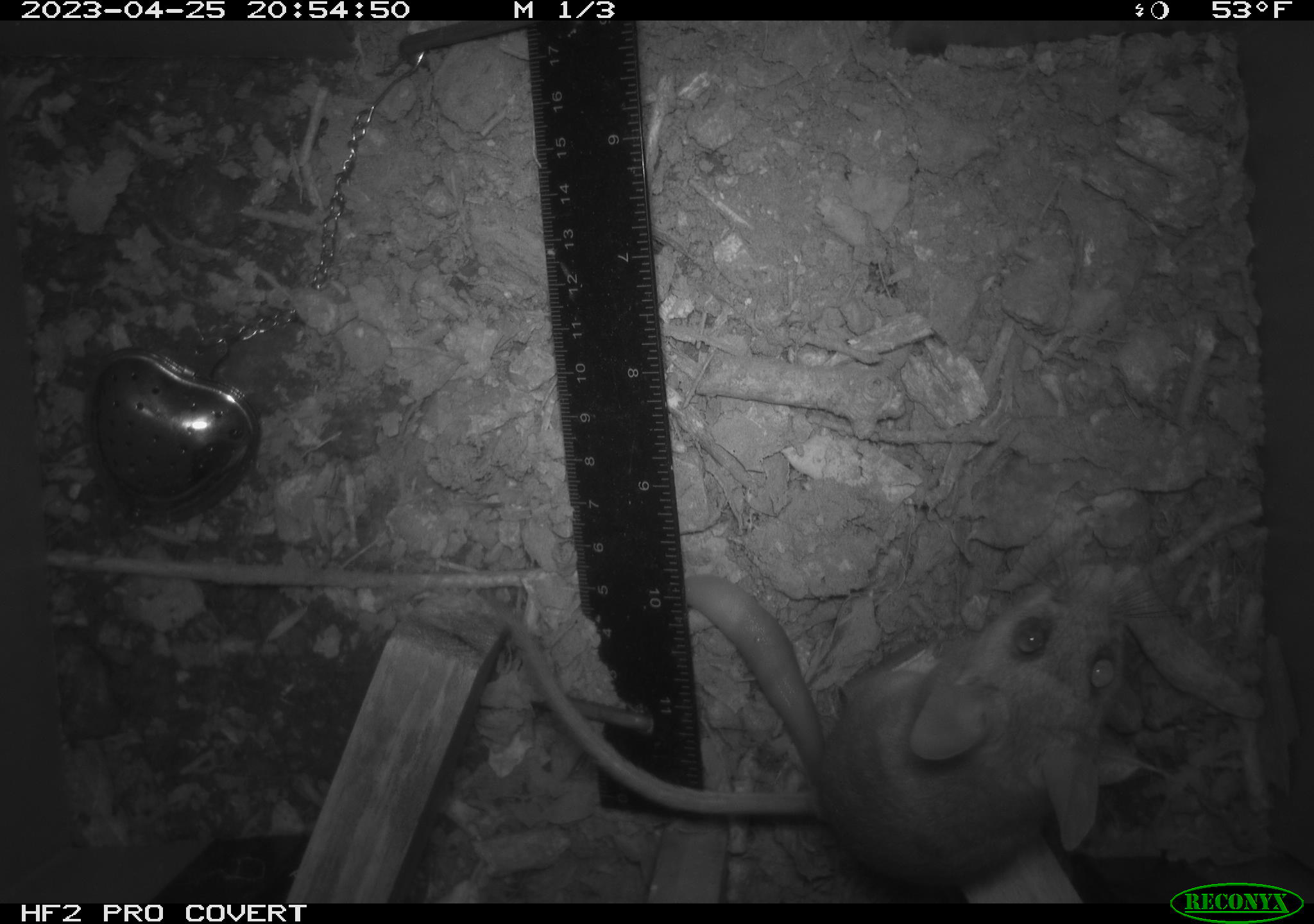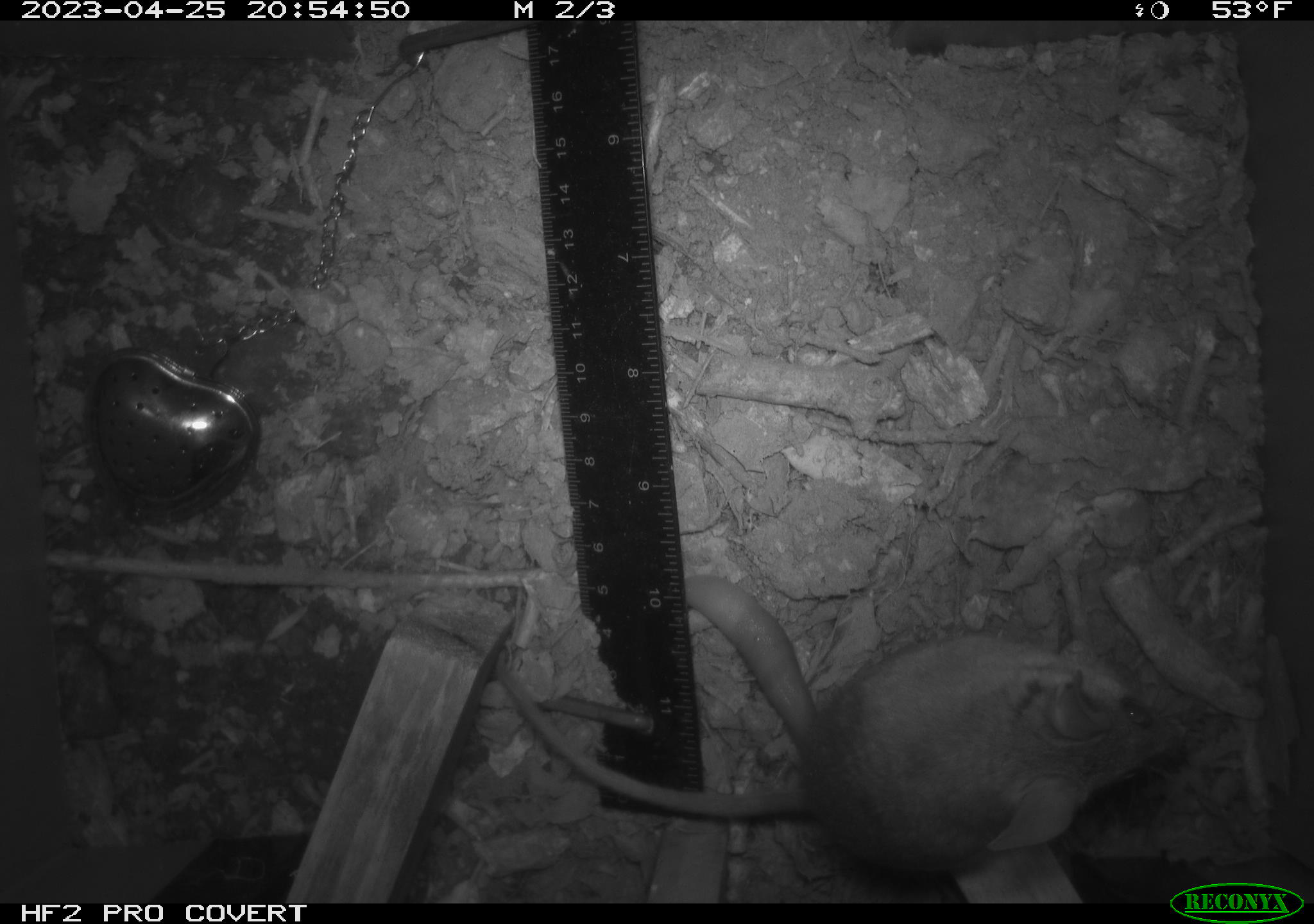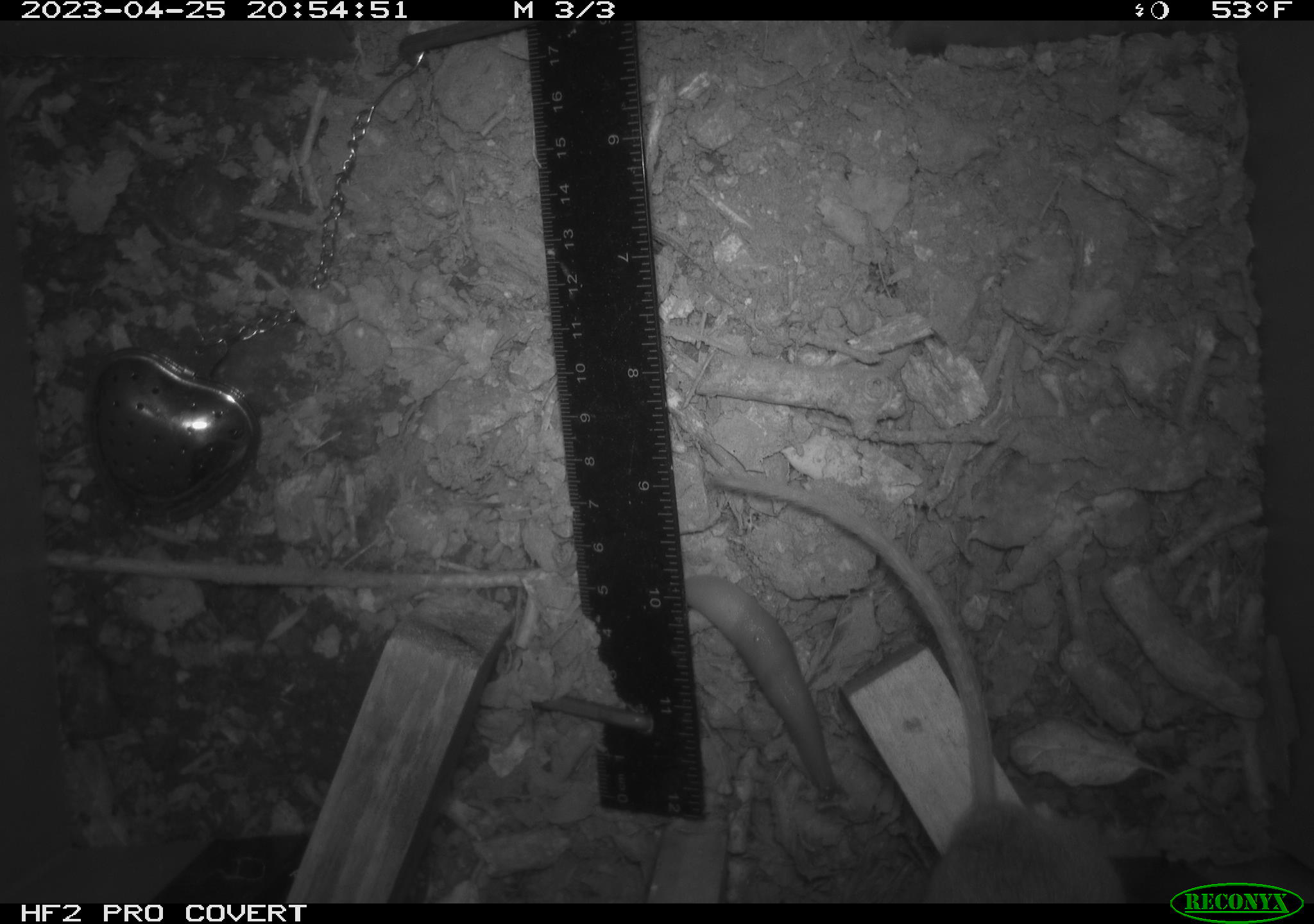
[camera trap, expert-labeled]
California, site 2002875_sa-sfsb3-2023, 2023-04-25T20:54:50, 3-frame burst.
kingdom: Animalia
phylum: Chordata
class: Mammalia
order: Rodentia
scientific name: Rodentia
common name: mouse species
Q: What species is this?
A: Mouse species (Rodentia).